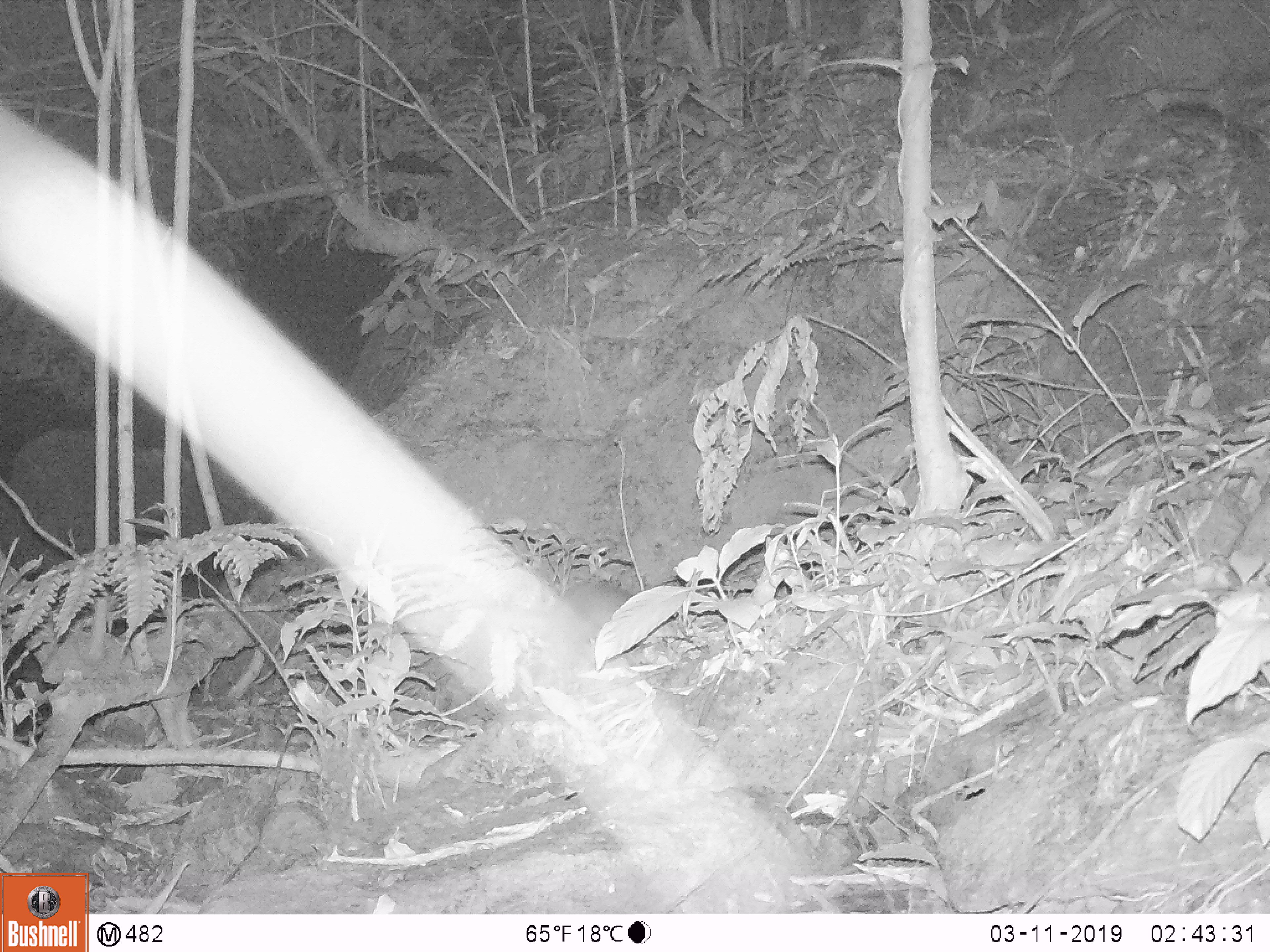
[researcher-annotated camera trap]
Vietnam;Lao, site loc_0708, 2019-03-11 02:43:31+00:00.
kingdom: Animalia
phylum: Chordata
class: Mammalia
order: Rodentia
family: Hystricidae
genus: Atherurus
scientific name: Atherurus macrourus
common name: asiatic brush-tailed porcupine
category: asiatic brush tailed porcupine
Asiatic brush tailed porcupine (asiatic brush-tailed porcupine) (Atherurus macrourus). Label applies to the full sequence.